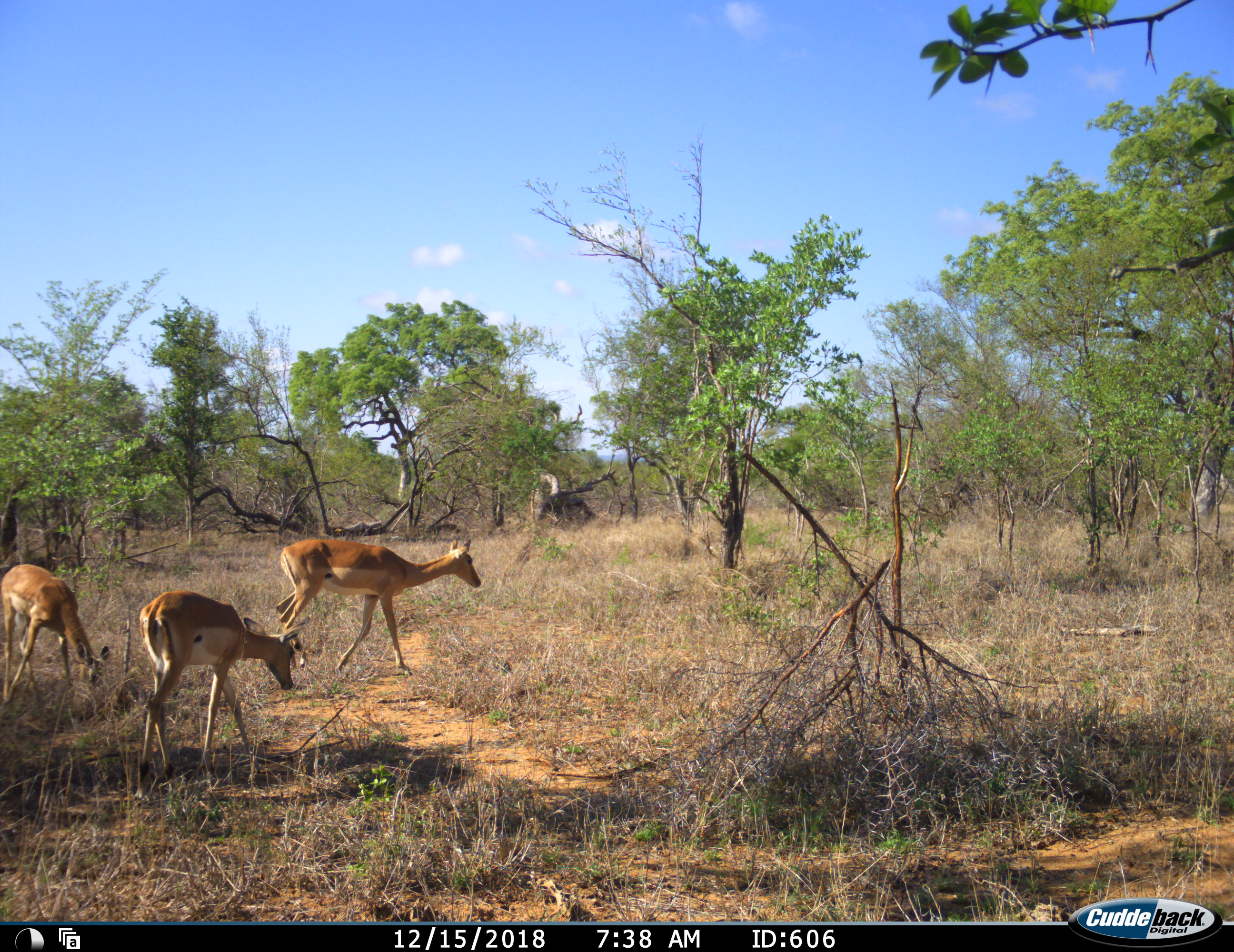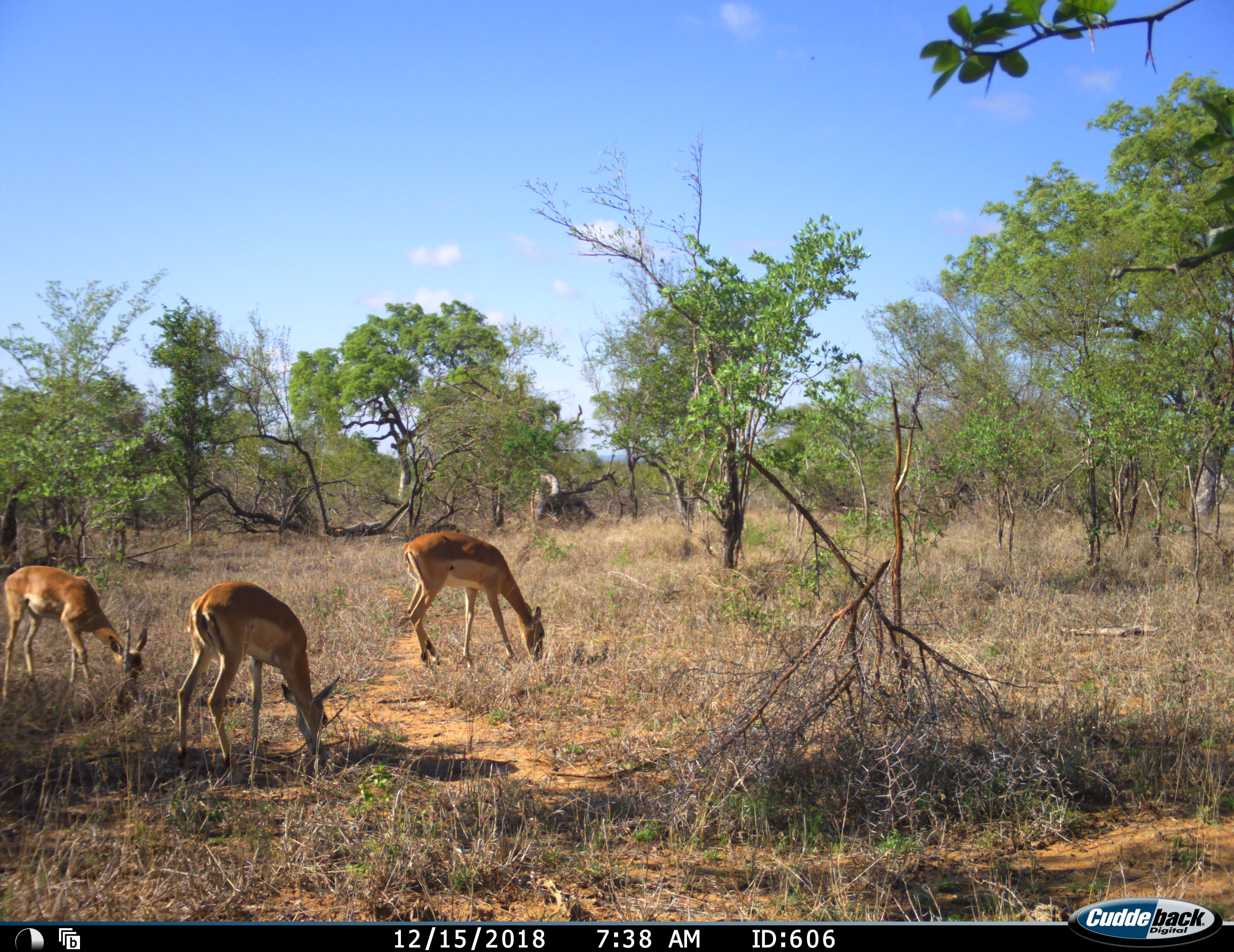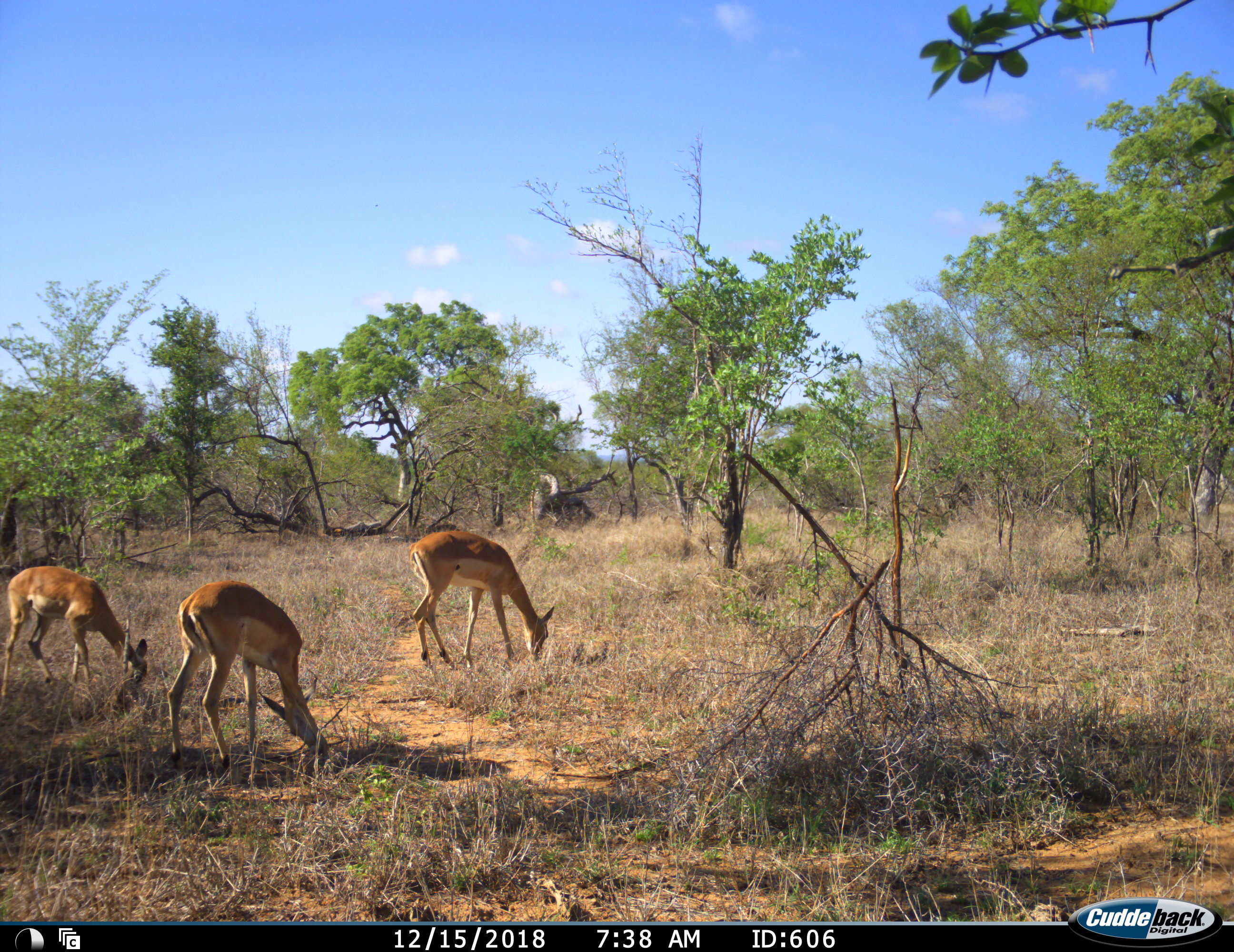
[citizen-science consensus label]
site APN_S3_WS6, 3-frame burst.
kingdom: Animalia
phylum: Chordata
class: Mammalia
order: Artiodactyla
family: Bovidae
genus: Aepyceros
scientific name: Aepyceros melampus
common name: impala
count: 3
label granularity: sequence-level